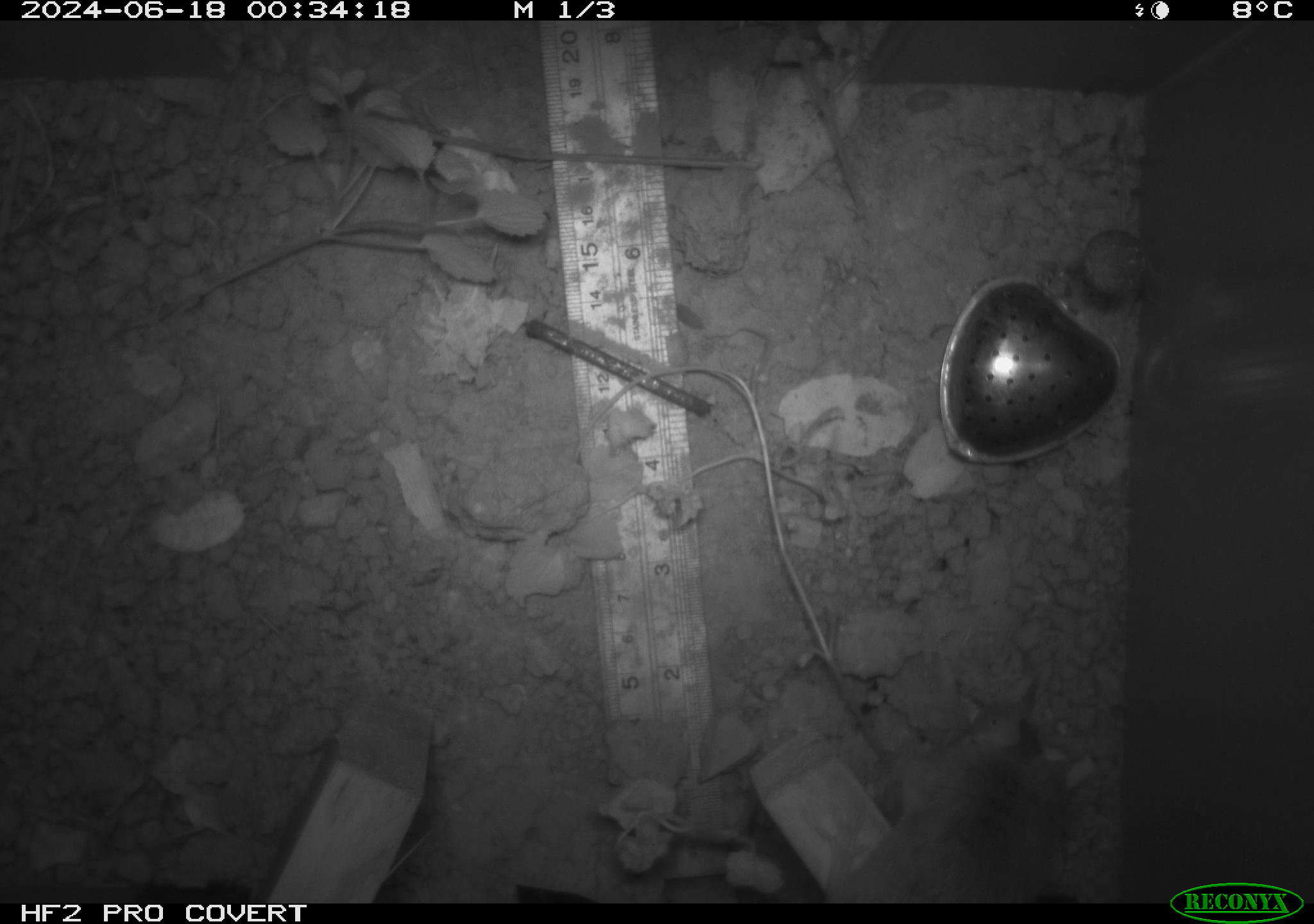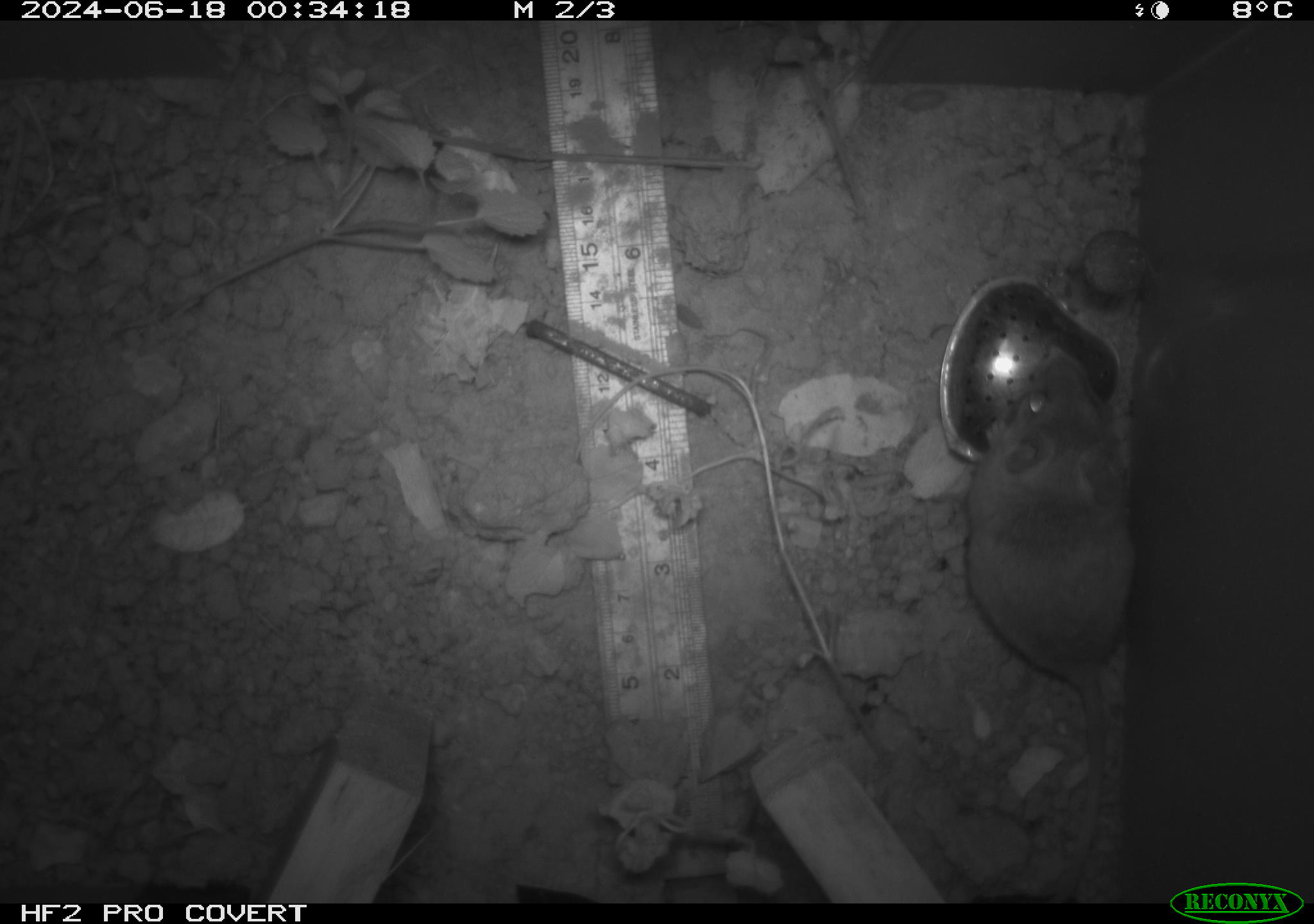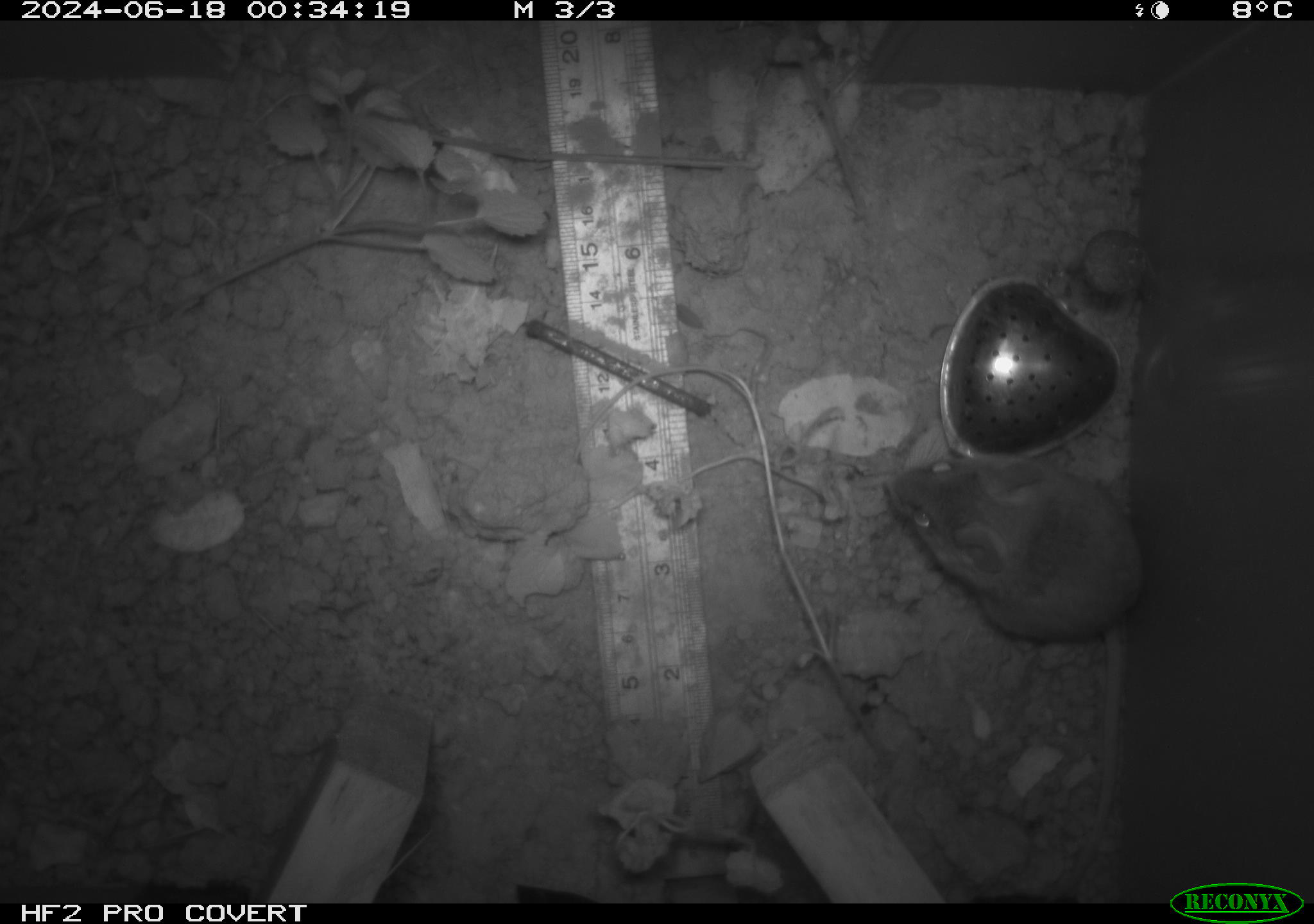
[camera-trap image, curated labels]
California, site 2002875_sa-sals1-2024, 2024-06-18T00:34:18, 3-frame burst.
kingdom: Animalia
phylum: Chordata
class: Mammalia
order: Rodentia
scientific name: Rodentia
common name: rodent